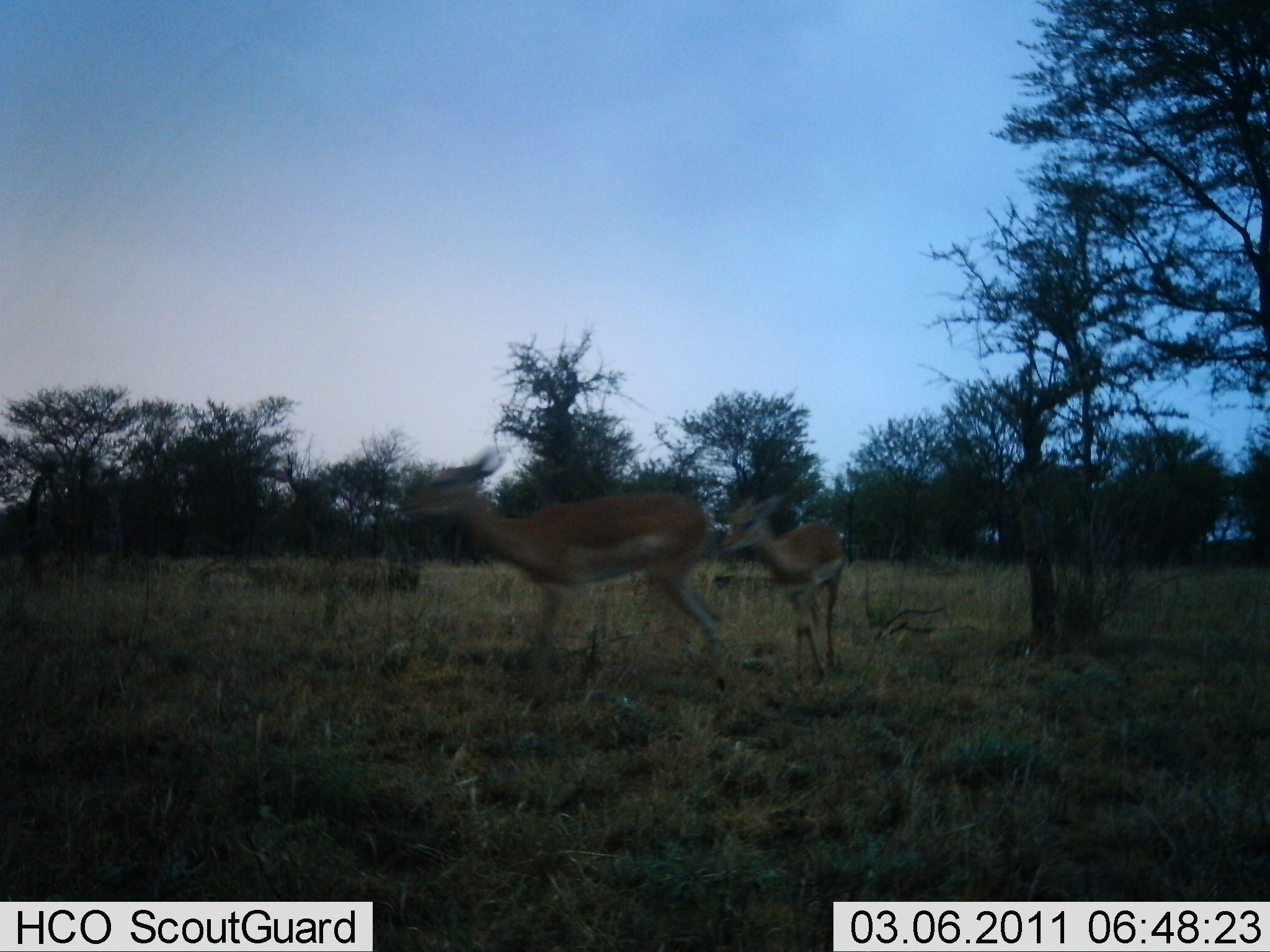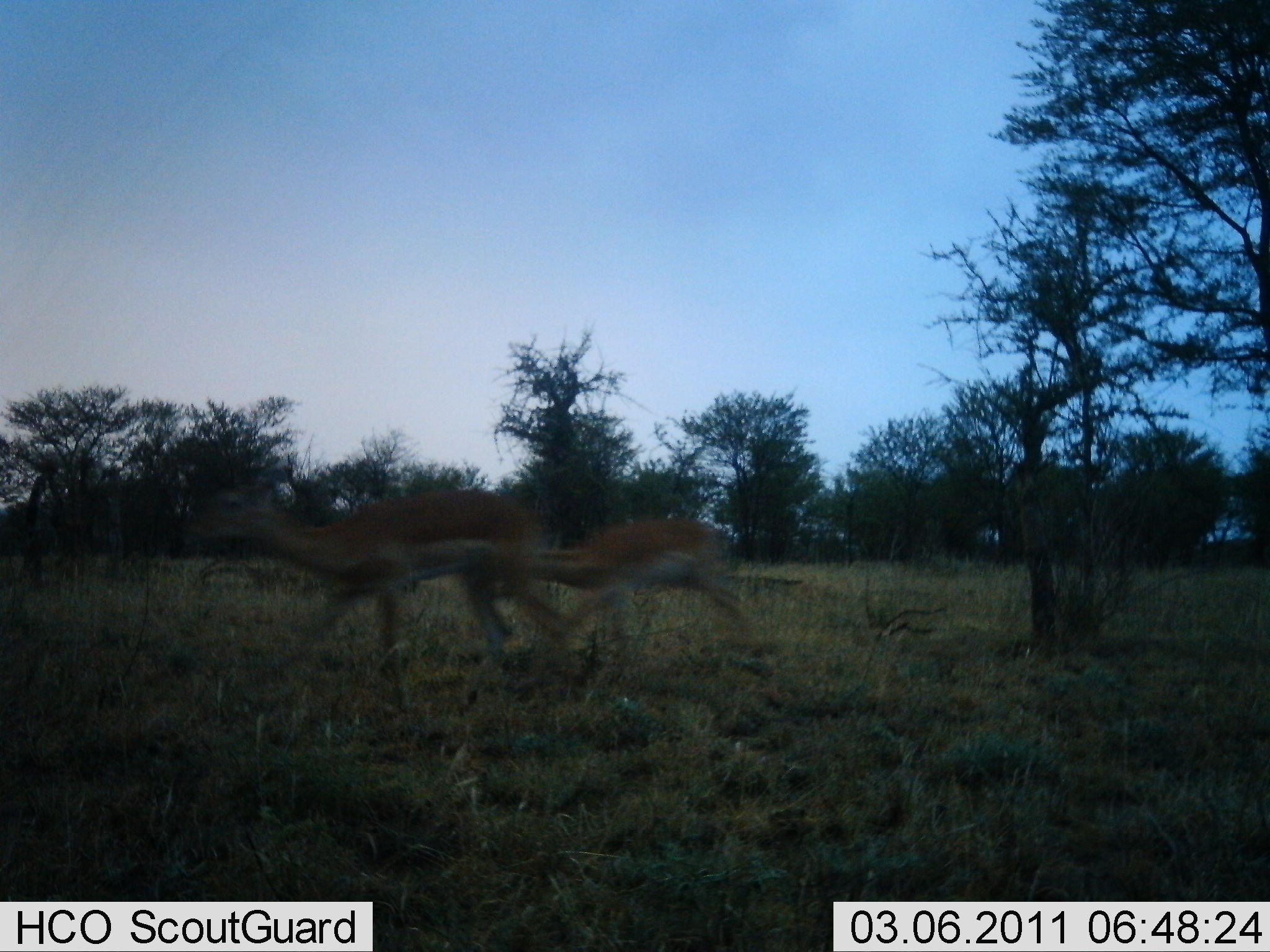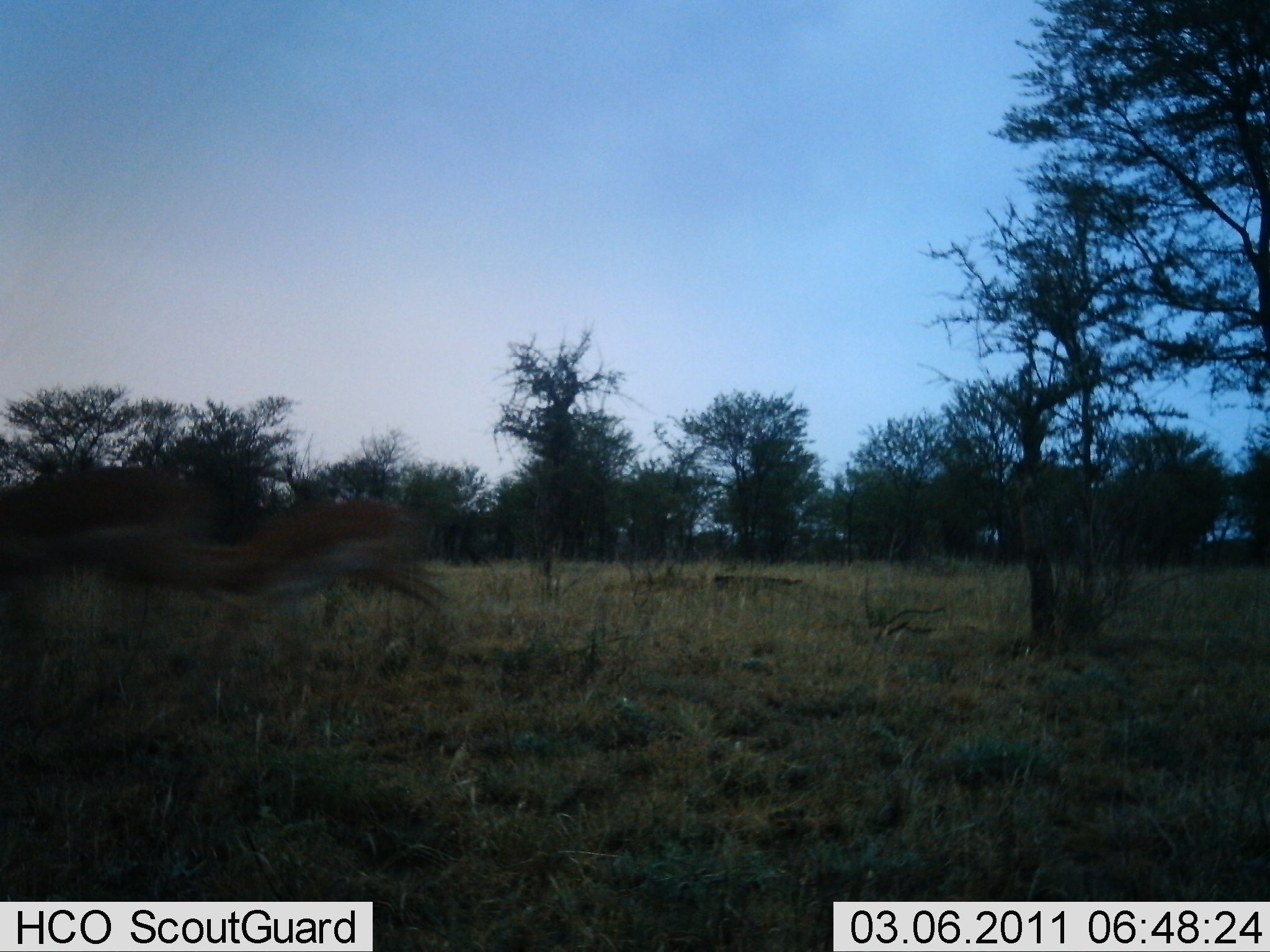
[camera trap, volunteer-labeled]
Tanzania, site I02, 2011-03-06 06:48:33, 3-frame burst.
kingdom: Animalia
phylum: Chordata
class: Mammalia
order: Artiodactyla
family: Bovidae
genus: Nanger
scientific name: Nanger granti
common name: grant's gazelle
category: gazellegrants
Gazellegrants (grant's gazelle) (Nanger granti), count 2. Behavior (volunteer vote fractions): standing 0%, resting 0%, moving 100%, interacting 0%. Young present (vote fraction): 60%. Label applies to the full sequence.